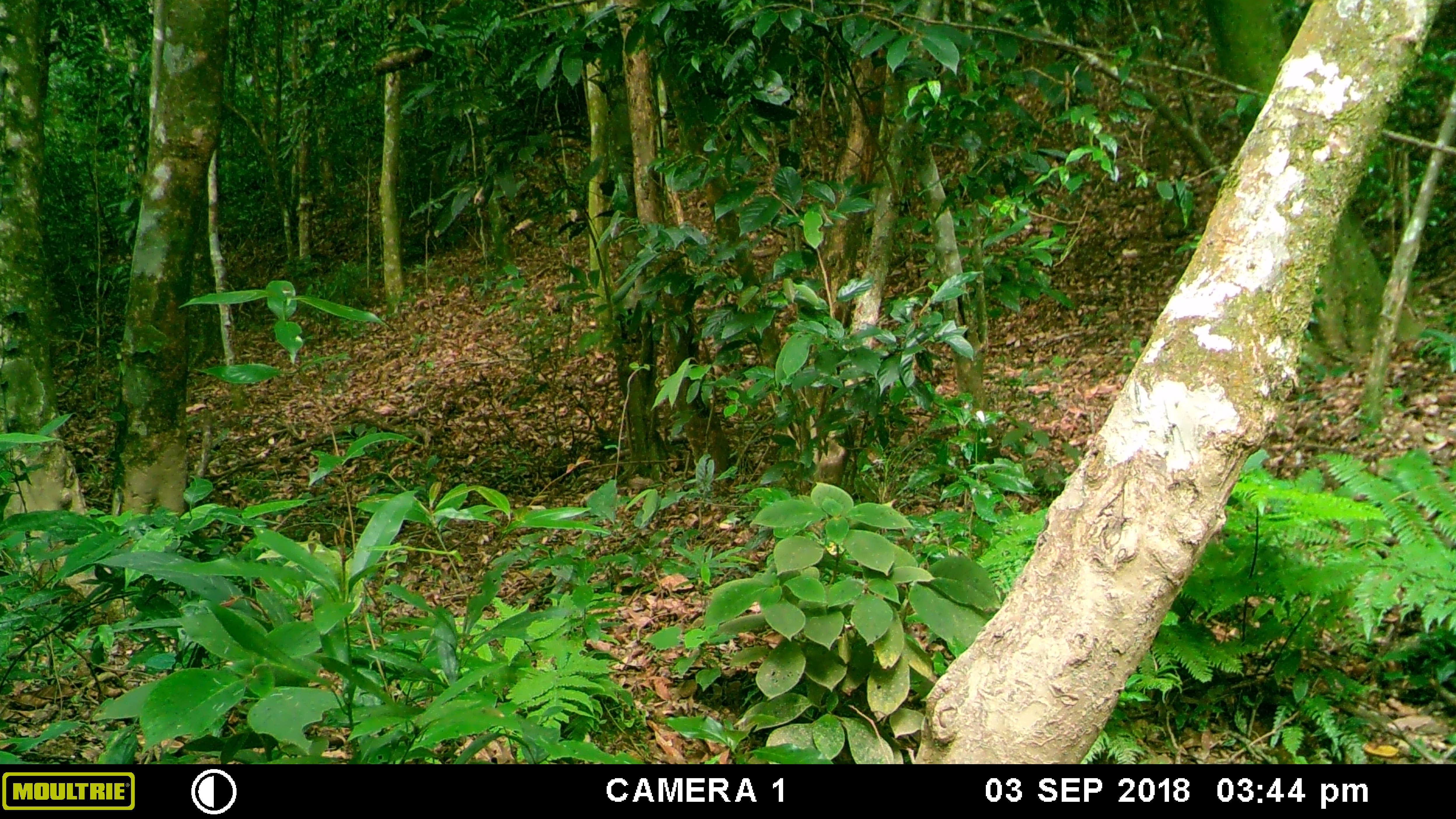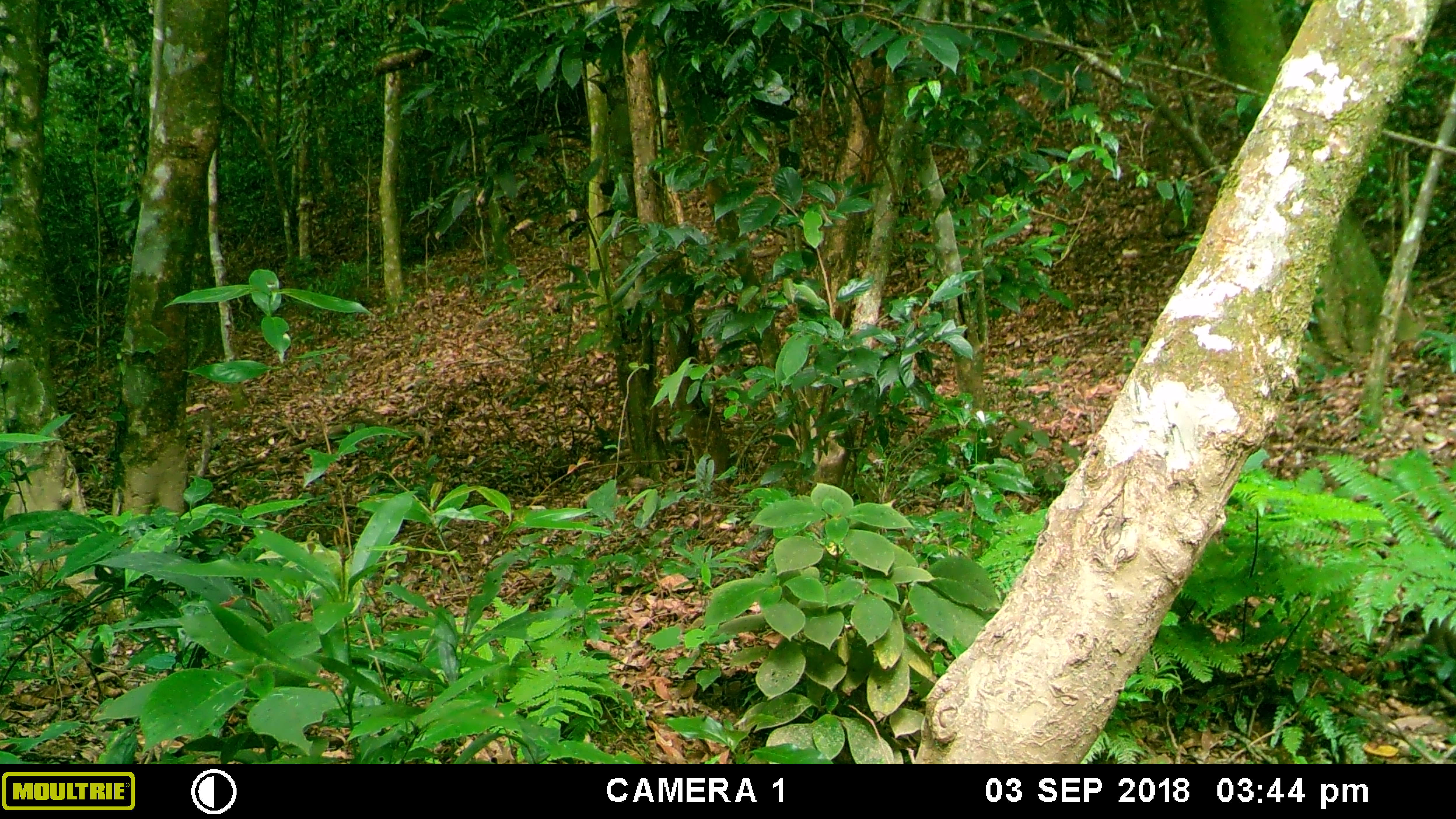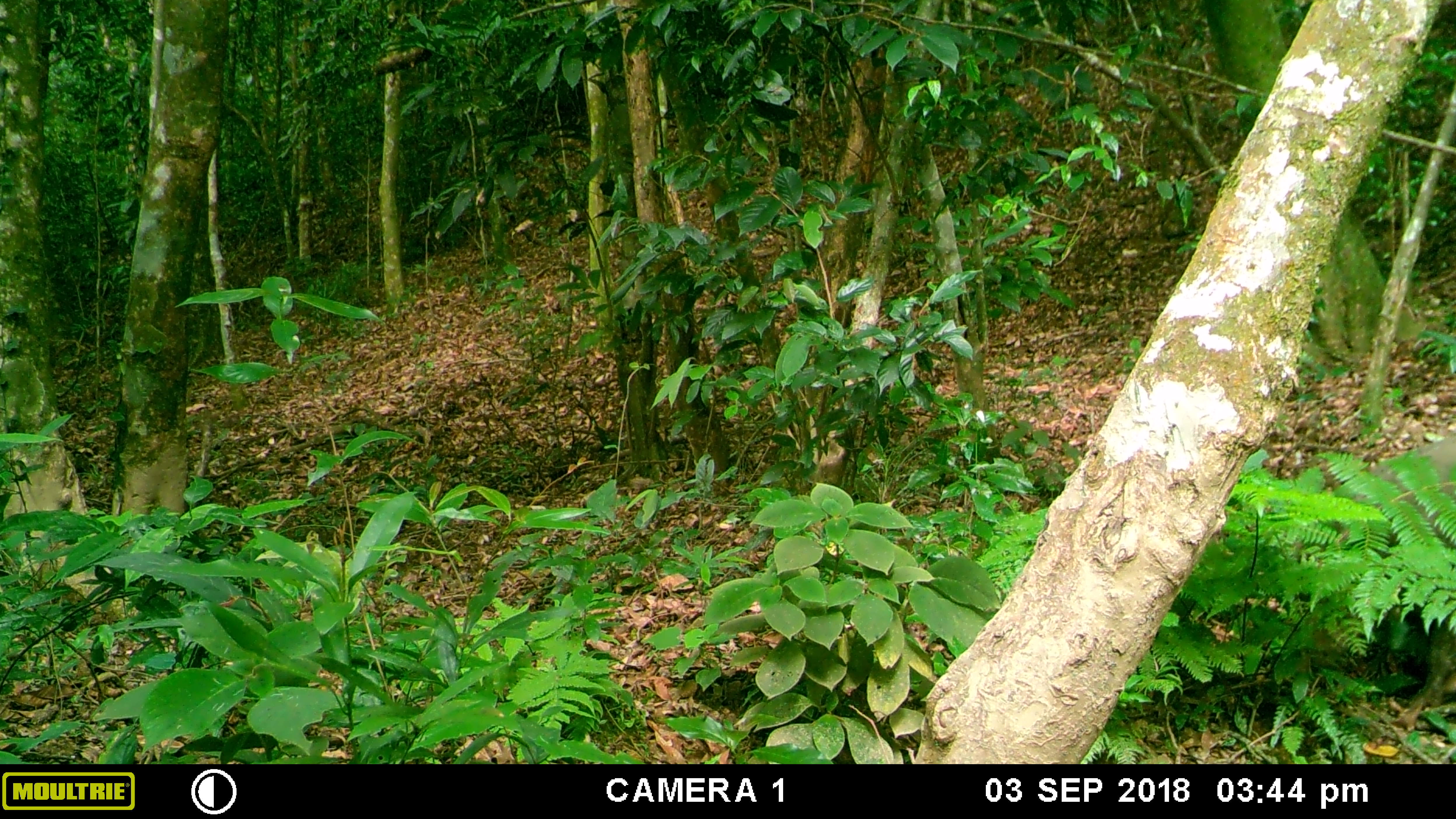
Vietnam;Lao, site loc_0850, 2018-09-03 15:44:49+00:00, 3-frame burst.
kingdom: Animalia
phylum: Chordata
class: Mammalia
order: Artiodactyla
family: Suidae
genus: Sus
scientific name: Sus scrofa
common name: eurasian wild pig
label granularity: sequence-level